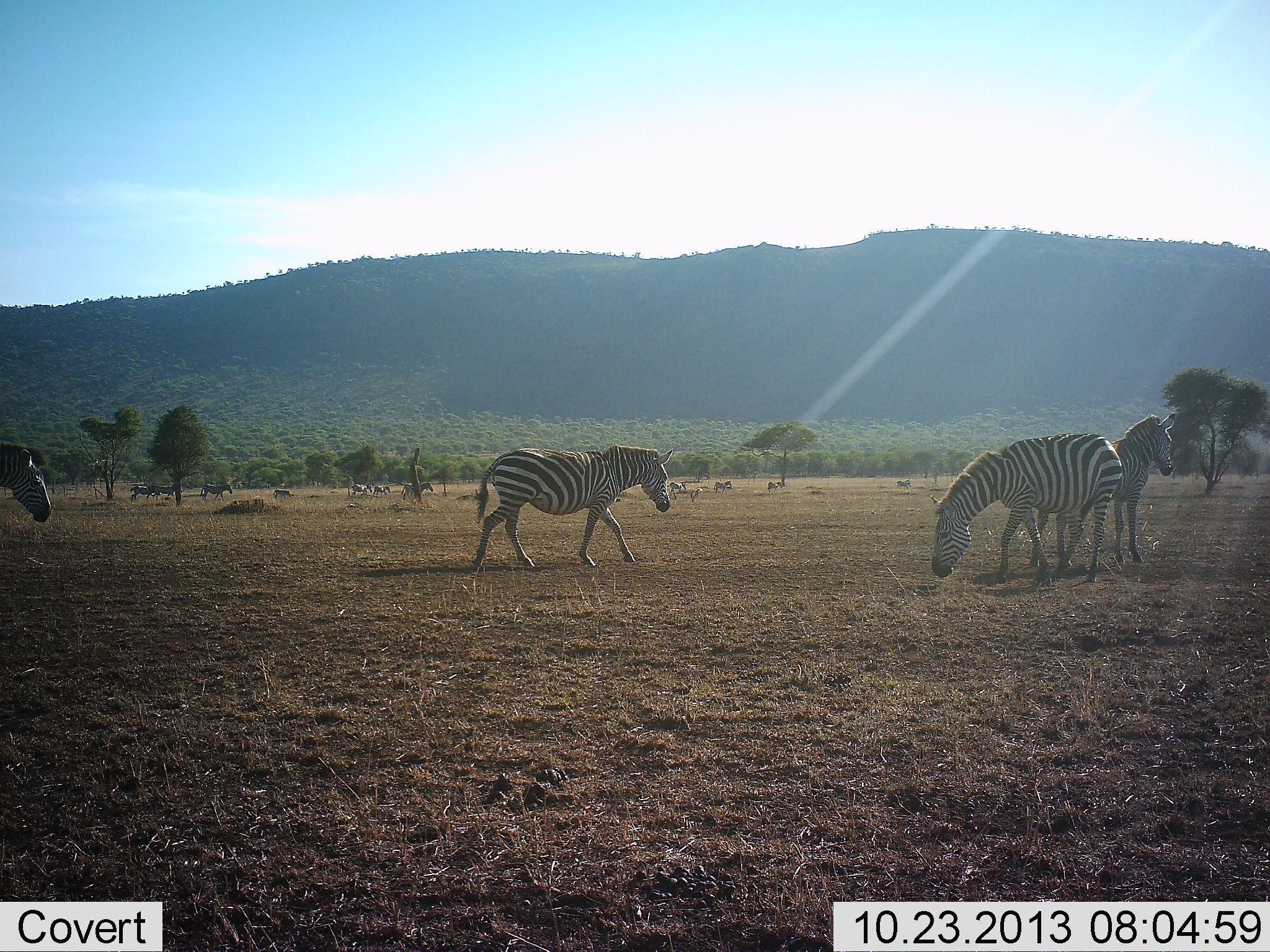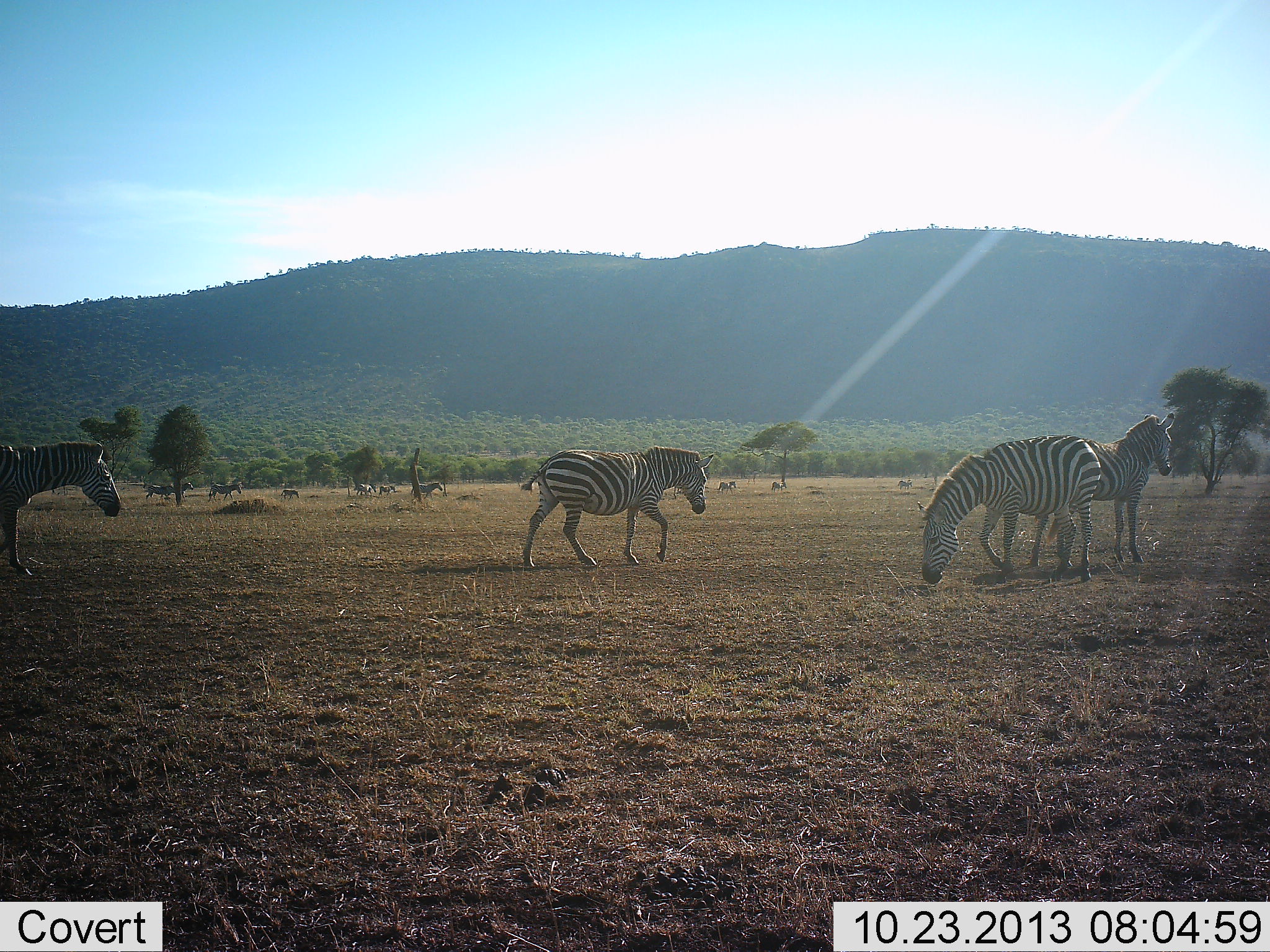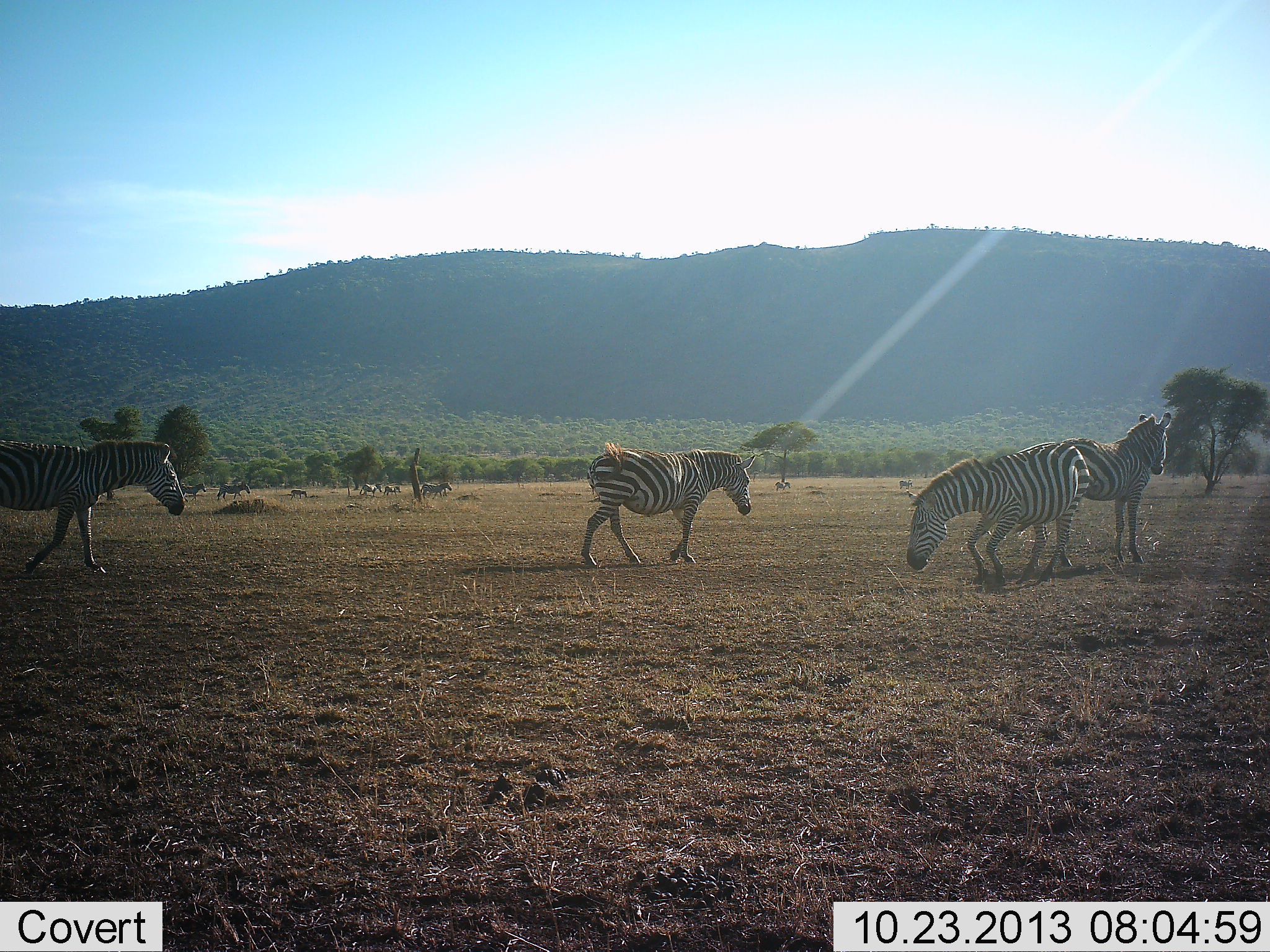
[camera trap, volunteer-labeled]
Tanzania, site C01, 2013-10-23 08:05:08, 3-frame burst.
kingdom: Animalia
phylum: Chordata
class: Mammalia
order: Perissodactyla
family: Equidae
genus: Equus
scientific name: Equus quagga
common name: plains zebra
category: zebra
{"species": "zebra (plains zebra) (Equus quagga)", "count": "11-50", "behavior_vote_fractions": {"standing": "60%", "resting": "0%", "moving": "100%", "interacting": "0%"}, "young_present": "10%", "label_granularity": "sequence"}